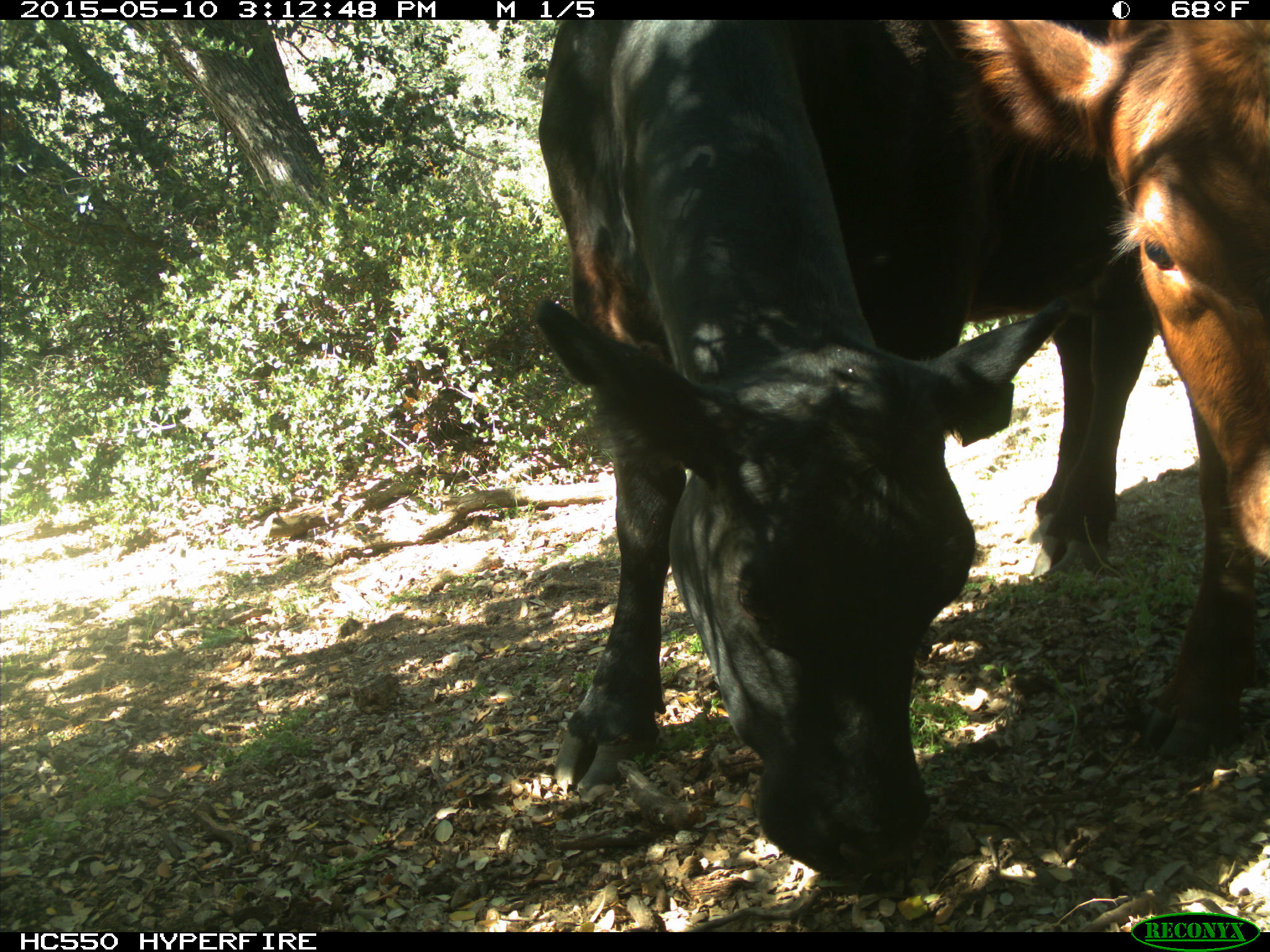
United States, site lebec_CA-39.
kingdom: Animalia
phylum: Chordata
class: Mammalia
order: Artiodactyla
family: Bovidae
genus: Bos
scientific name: Bos taurus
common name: domestic cow